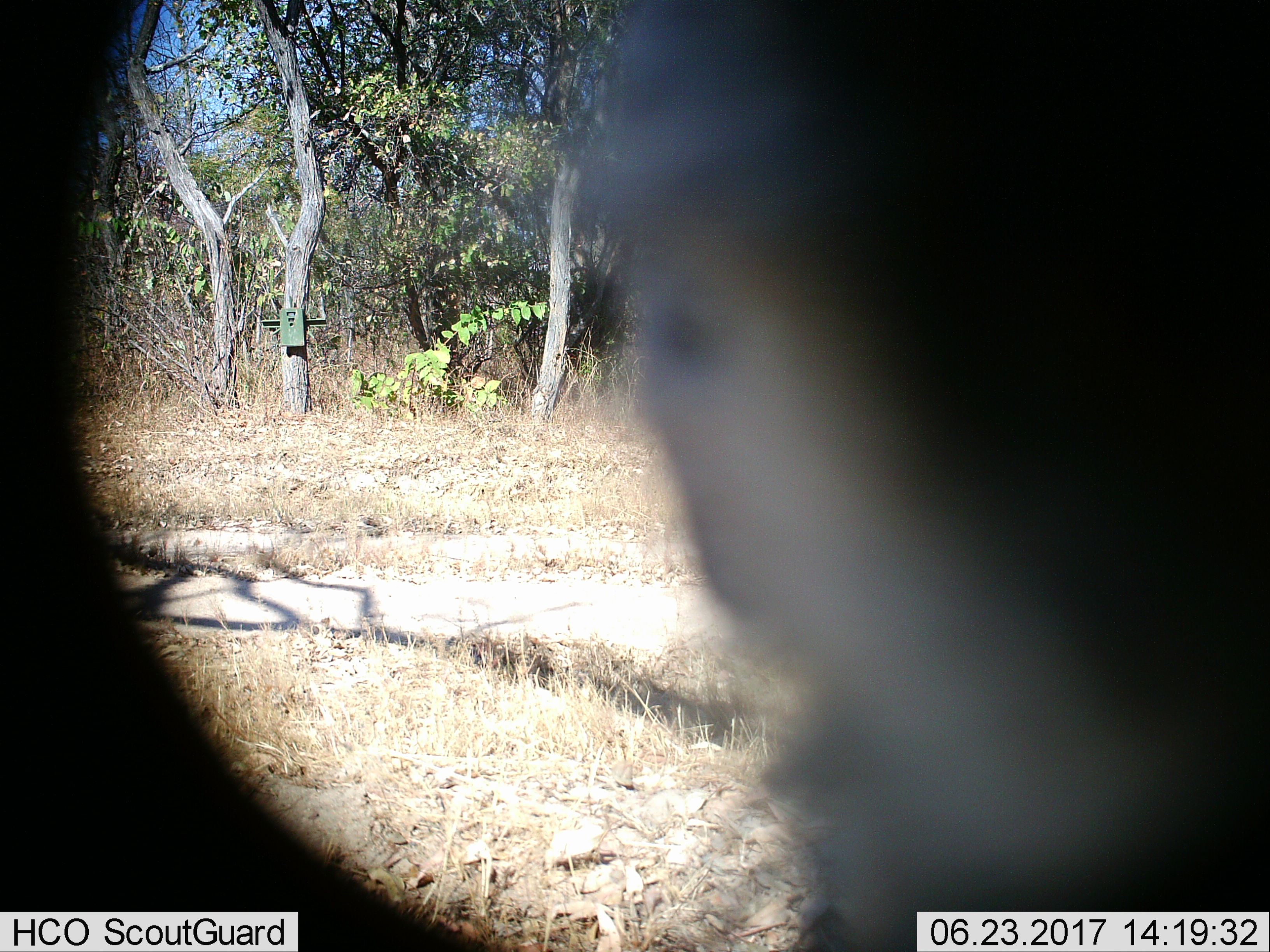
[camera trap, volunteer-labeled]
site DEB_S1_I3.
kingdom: Animalia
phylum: Chordata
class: Mammalia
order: Perissodactyla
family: Equidae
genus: Equus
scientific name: Equus quagga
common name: plains zebra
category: zebraplains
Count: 1.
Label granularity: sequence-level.